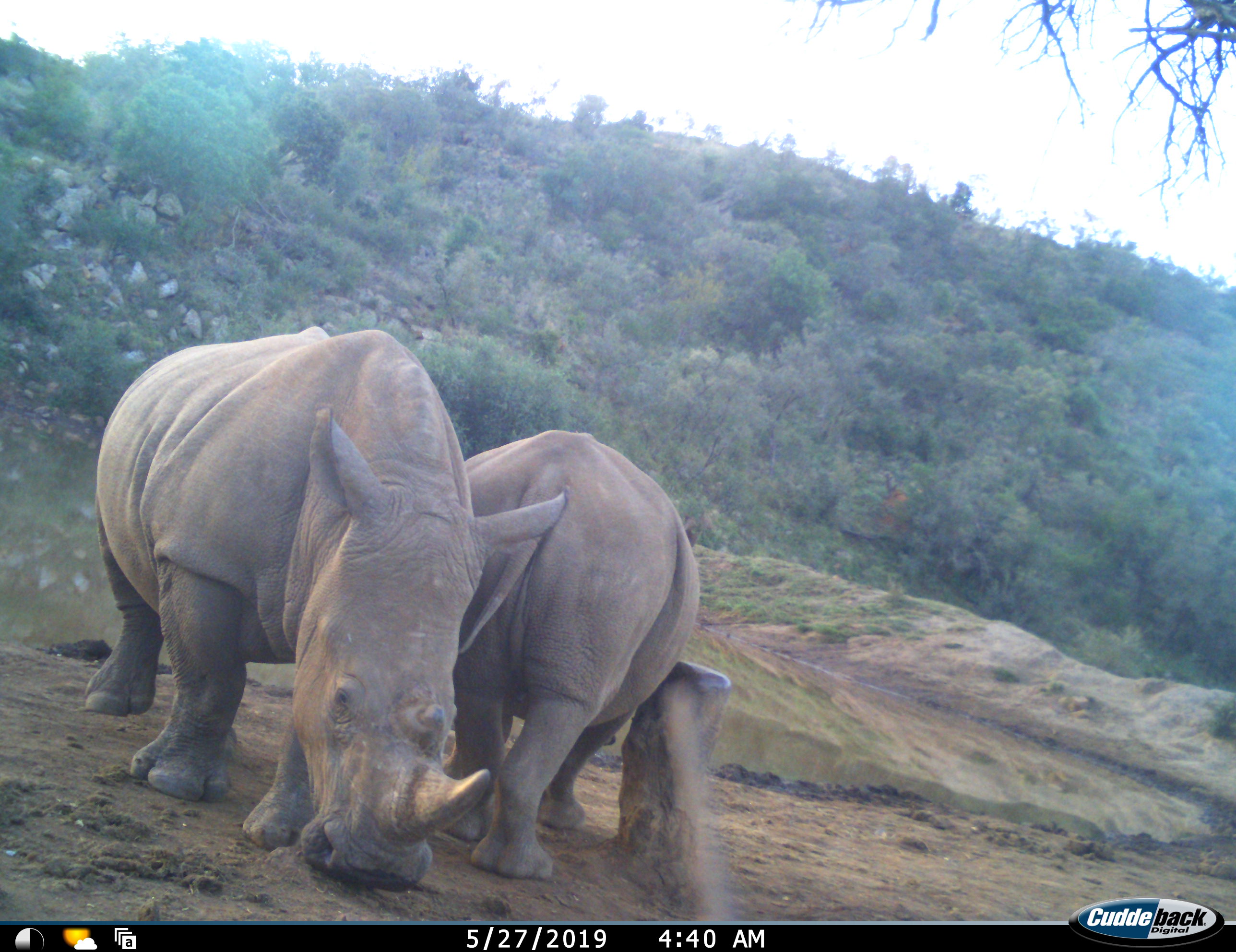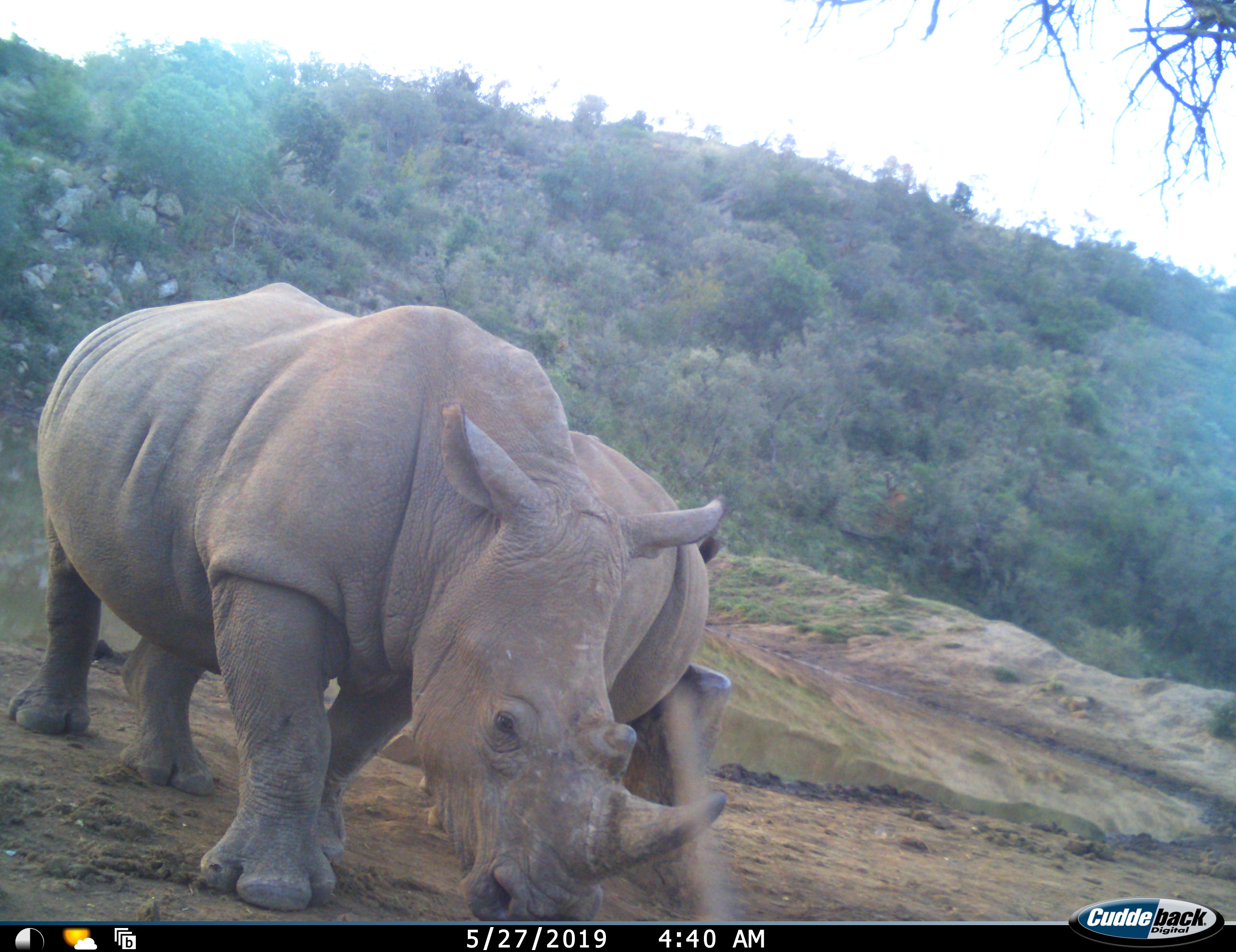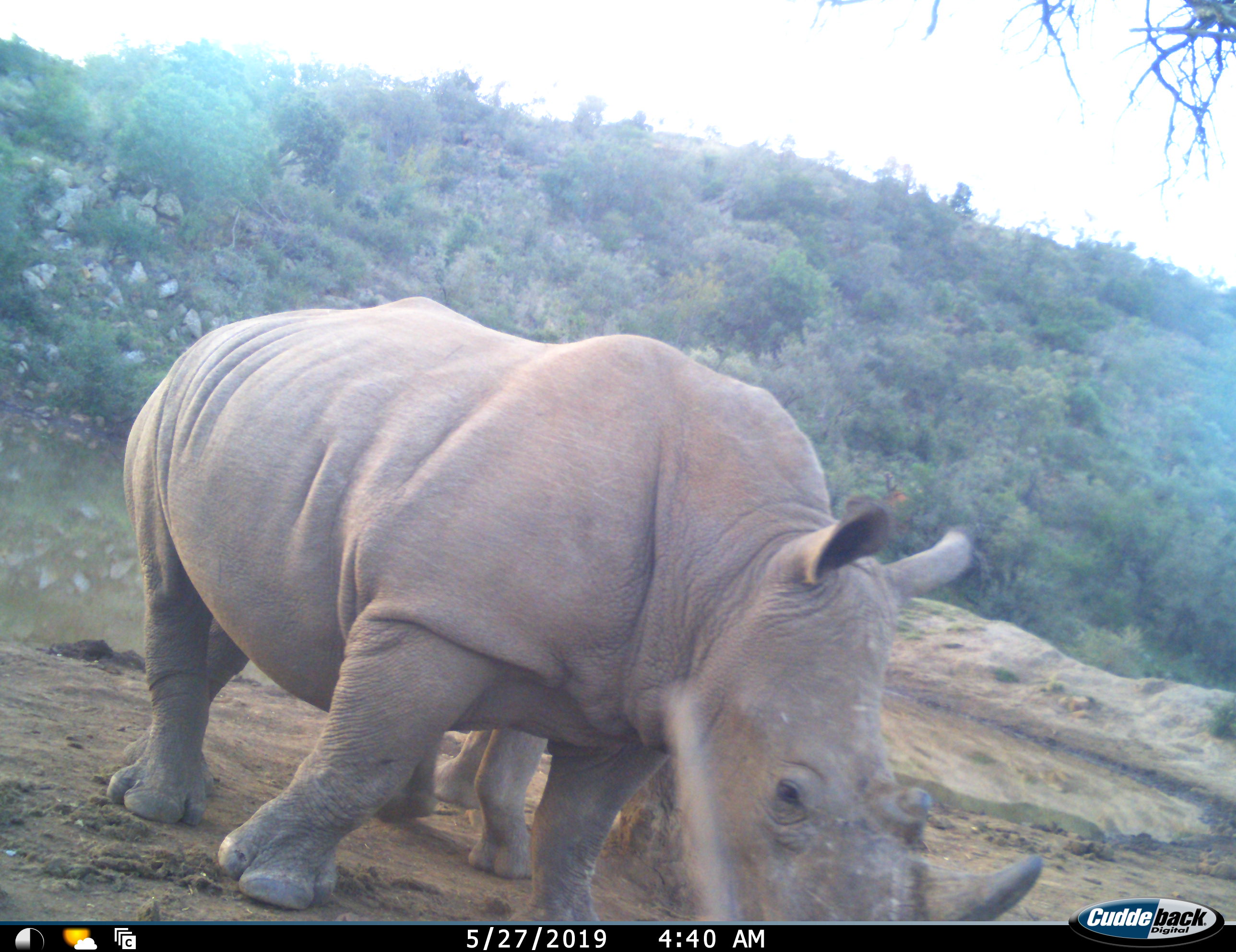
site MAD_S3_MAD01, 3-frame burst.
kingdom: Animalia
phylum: Chordata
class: Mammalia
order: Perissodactyla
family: Rhinocerotidae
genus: Ceratotherium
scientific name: Ceratotherium simum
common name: white rhinoceros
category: rhinoceroswhite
Rhinoceroswhite (white rhinoceros) (Ceratotherium simum), count 2. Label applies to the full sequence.